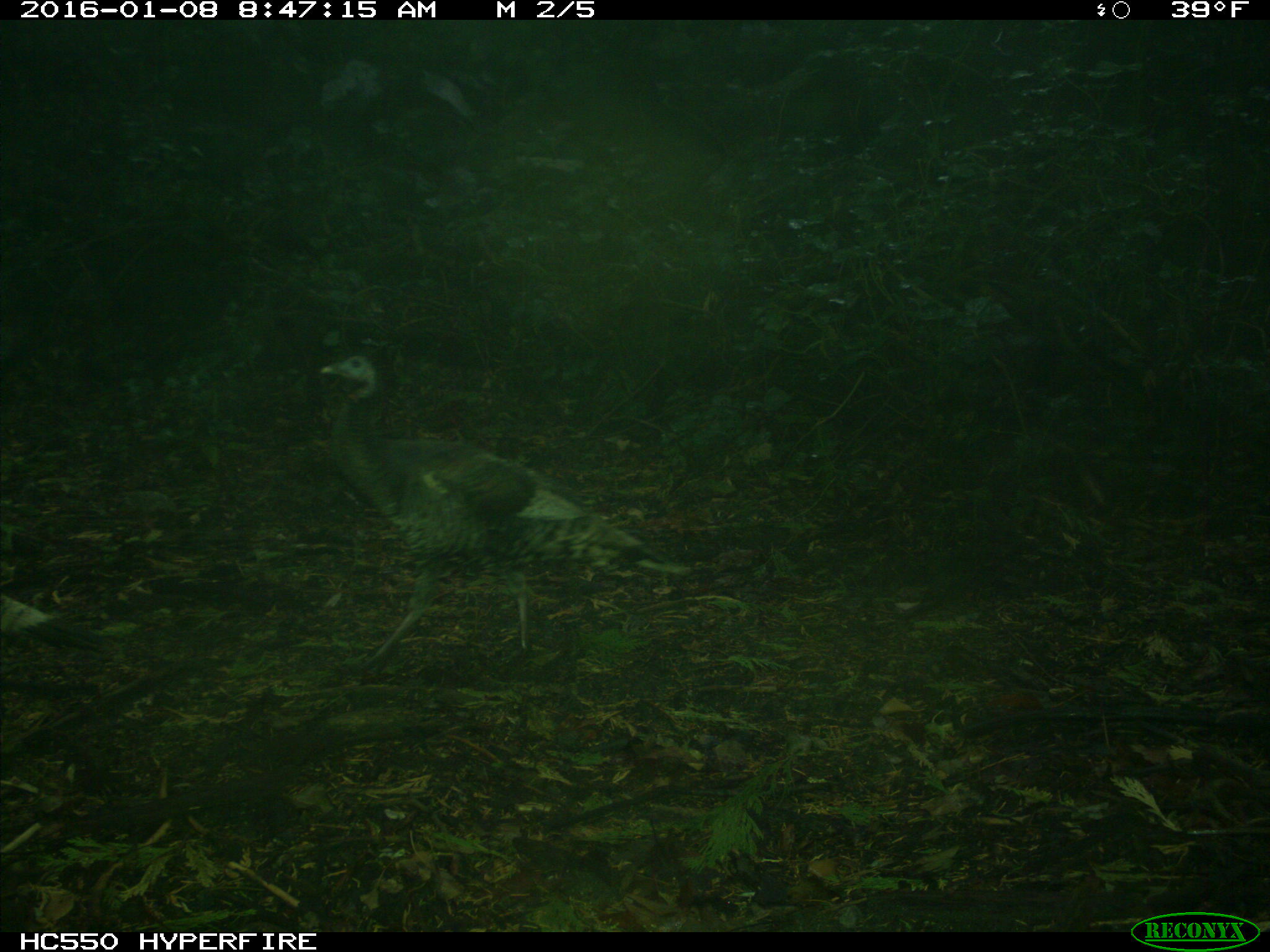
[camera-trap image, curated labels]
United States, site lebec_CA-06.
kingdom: Animalia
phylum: Chordata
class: Aves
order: Galliformes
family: Phasianidae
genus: Meleagris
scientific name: Meleagris gallopavo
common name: wild turkey